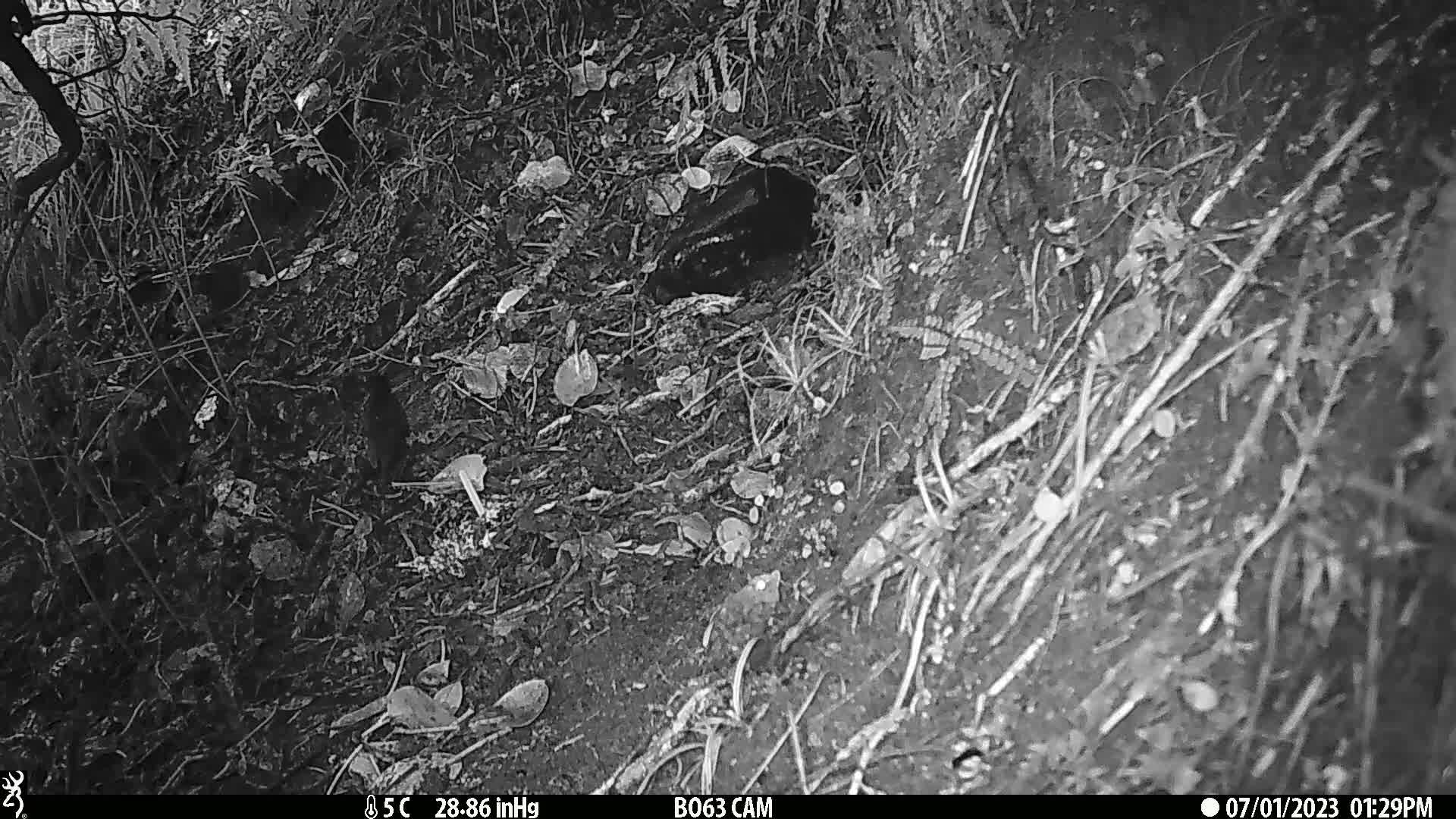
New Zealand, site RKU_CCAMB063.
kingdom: Animalia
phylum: Chordata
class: Aves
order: Passeriformes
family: Turdidae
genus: Turdus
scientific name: Turdus merula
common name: eurasian blackbird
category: blackbird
Blackbird (eurasian blackbird) (Turdus merula).